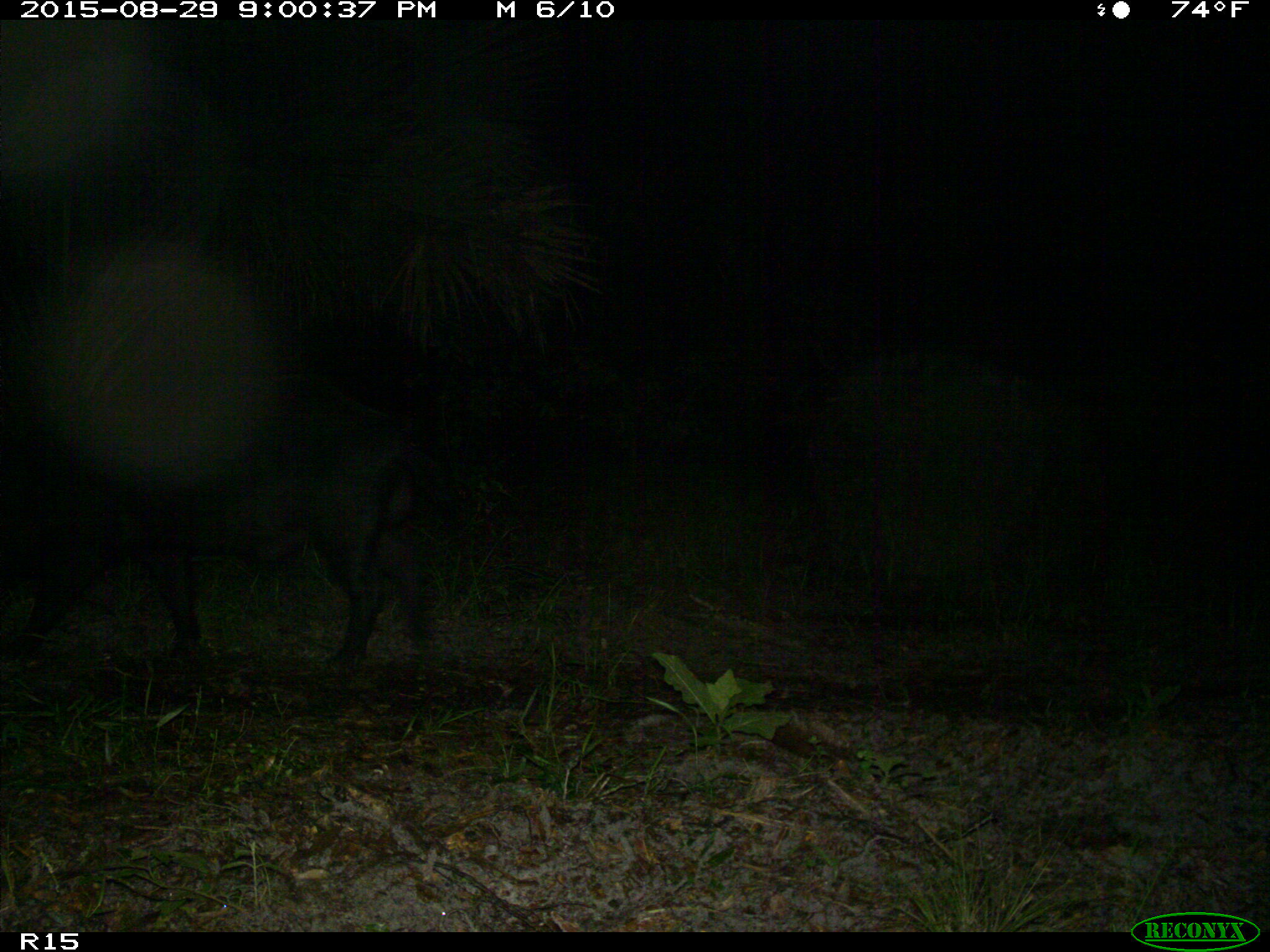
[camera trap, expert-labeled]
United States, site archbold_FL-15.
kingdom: Animalia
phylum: Chordata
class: Mammalia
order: Artiodactyla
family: Suidae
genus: Sus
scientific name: Sus scrofa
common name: wild boar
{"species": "Sus scrofa (wild boar)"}